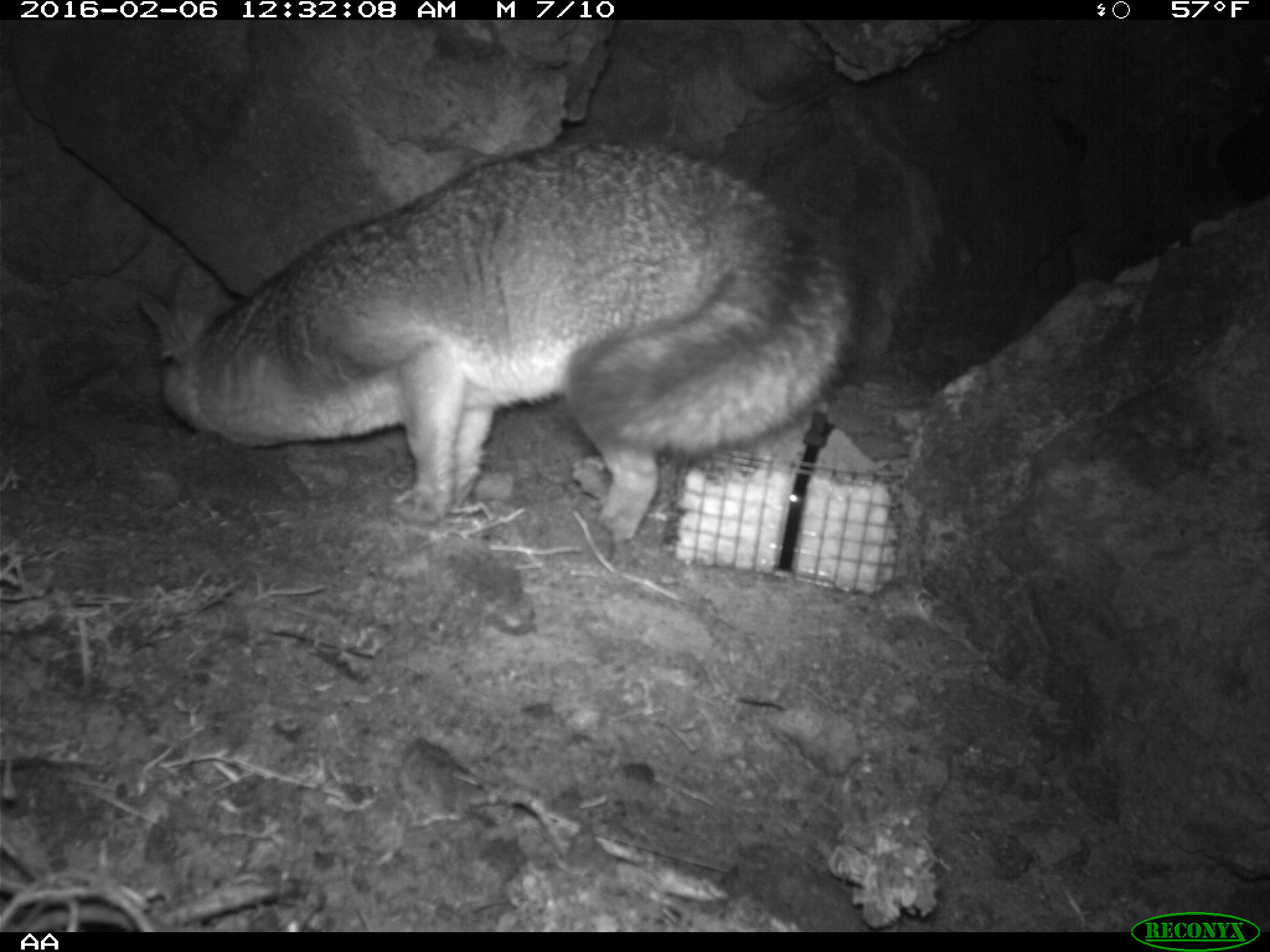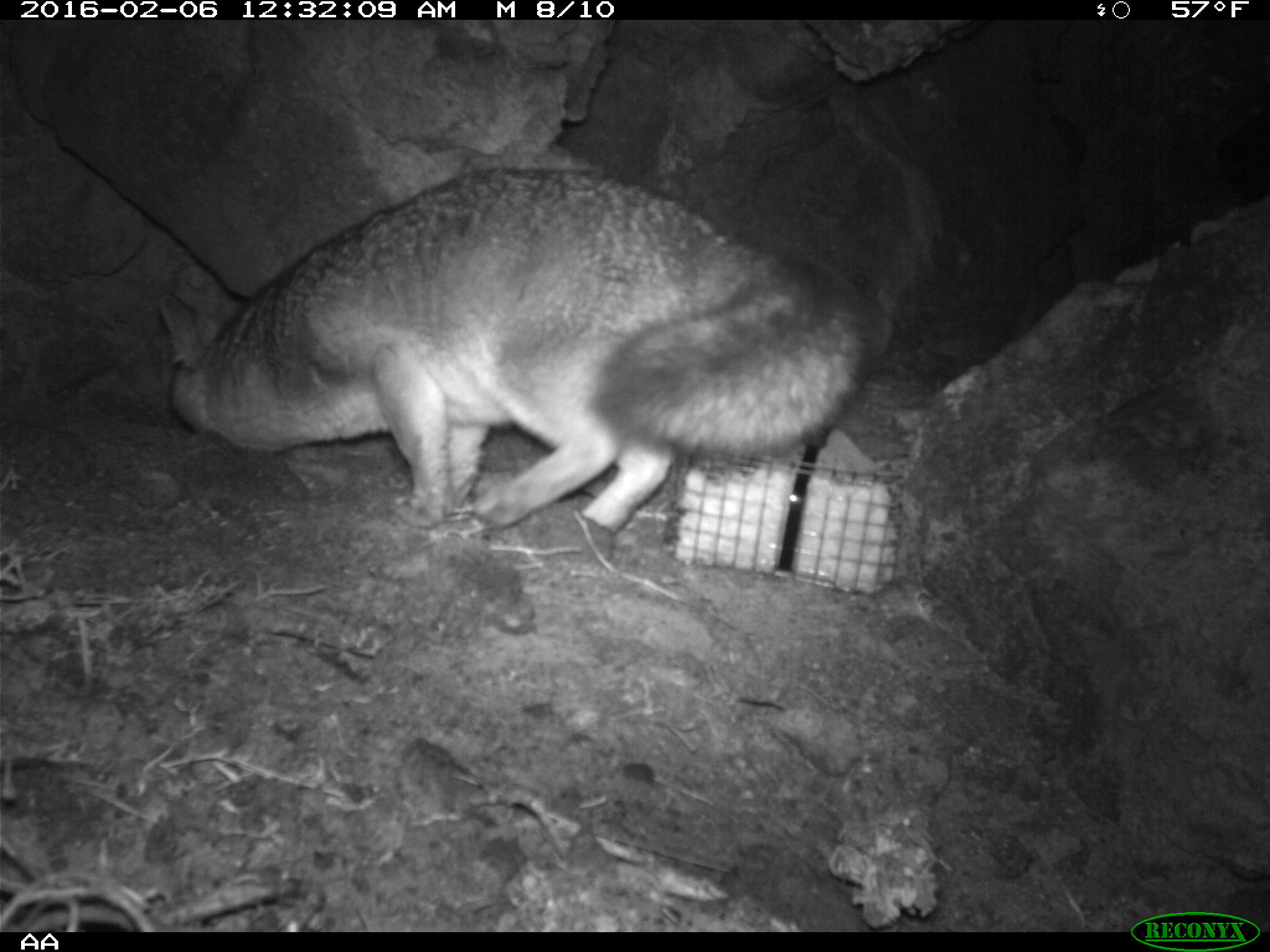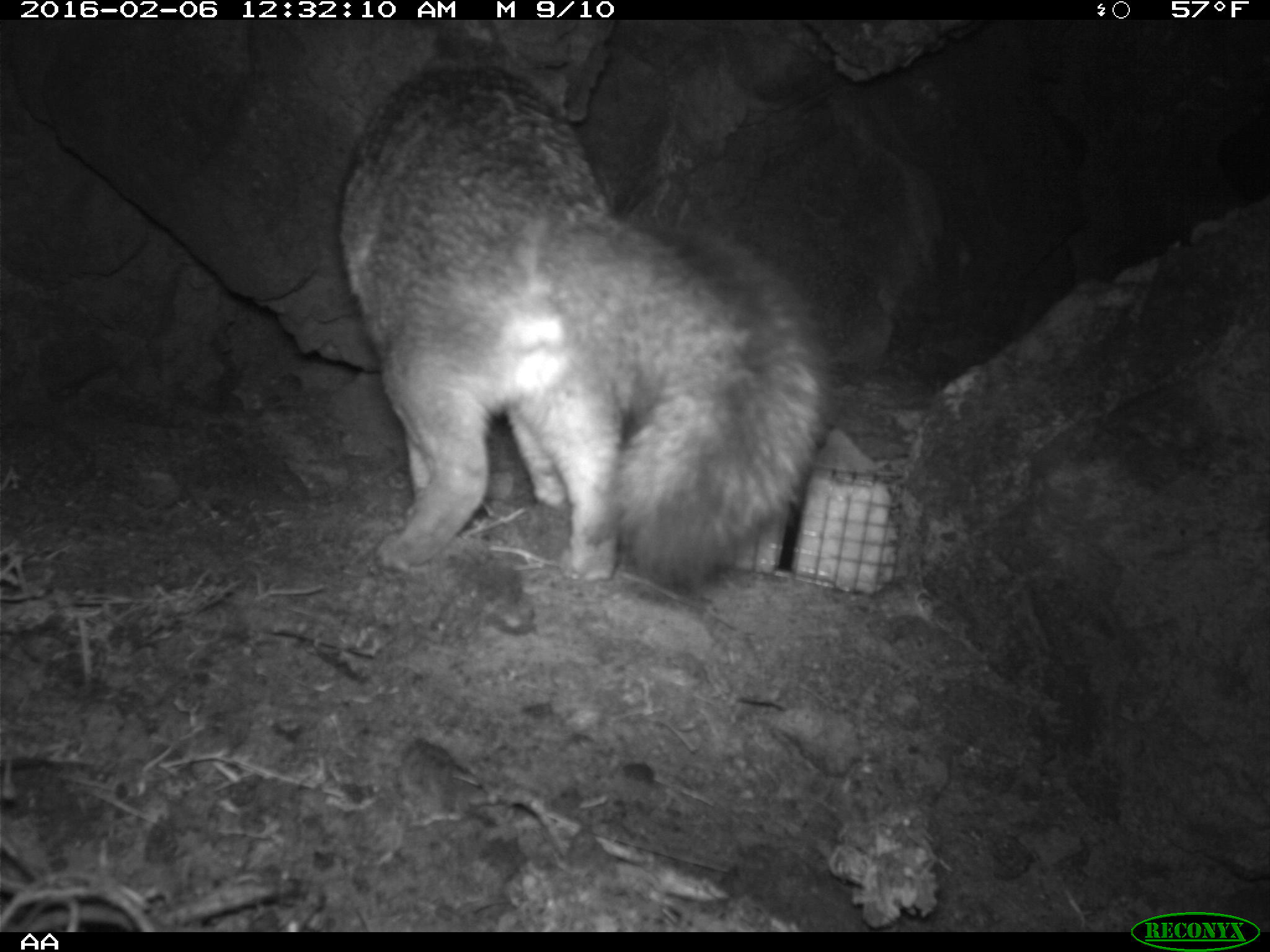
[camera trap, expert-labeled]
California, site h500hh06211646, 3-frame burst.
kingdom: Animalia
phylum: Chordata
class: Mammalia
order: Carnivora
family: Canidae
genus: Urocyon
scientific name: Urocyon littoralis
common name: island fox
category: fox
Fox (island fox) (Urocyon littoralis).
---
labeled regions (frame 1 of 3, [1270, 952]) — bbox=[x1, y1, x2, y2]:
fox: bbox=[133, 130, 870, 545]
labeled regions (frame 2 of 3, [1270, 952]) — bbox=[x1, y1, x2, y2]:
fox: bbox=[159, 167, 869, 536]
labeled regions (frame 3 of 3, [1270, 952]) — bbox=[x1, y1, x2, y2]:
fox: bbox=[331, 61, 835, 602]